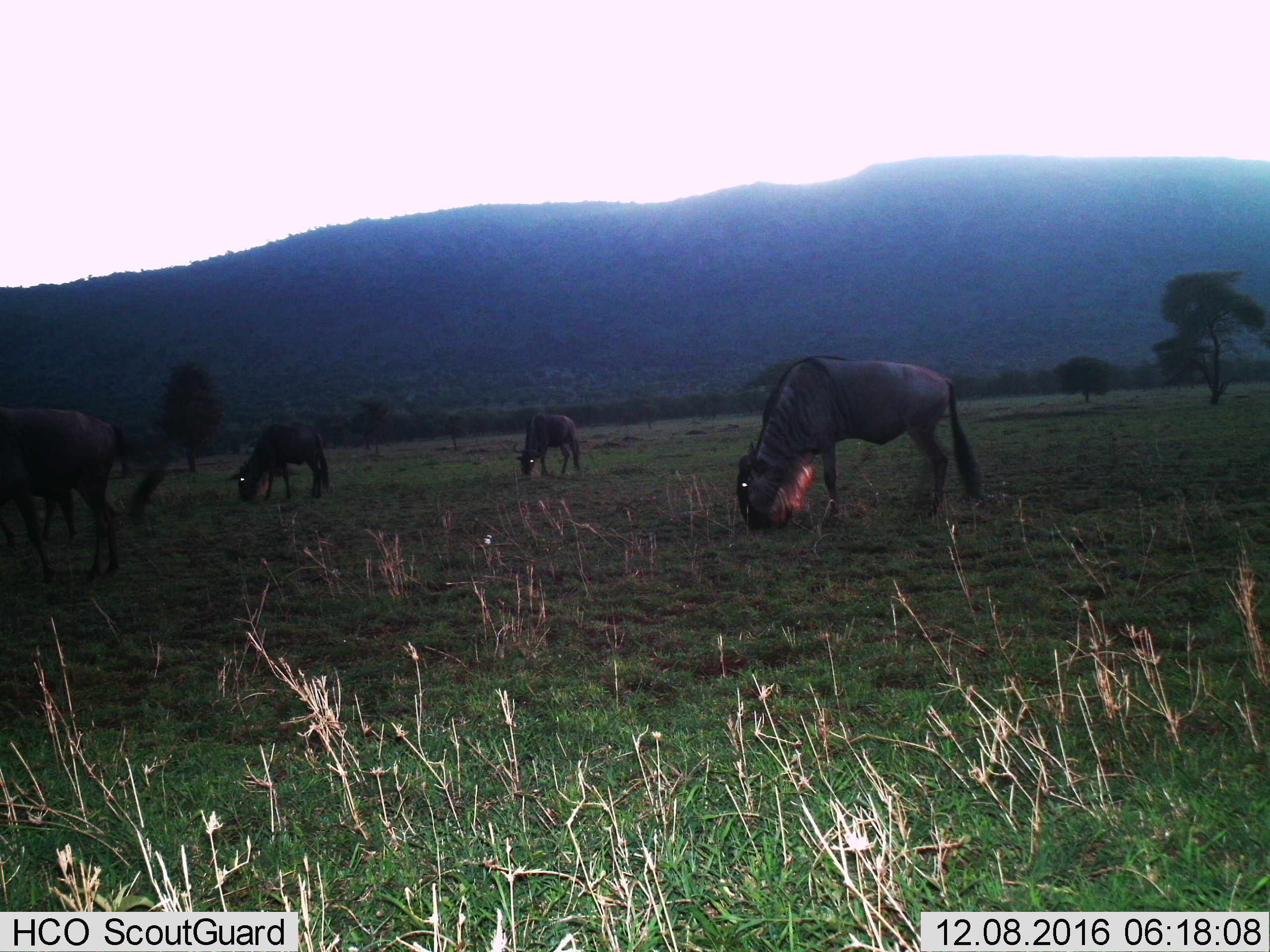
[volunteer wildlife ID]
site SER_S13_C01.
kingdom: Animalia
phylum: Chordata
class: Mammalia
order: Artiodactyla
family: Bovidae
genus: Connochaetes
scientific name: Connochaetes taurinus taurinus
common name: blue wildebeest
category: wildebeestblue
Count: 4.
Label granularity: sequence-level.